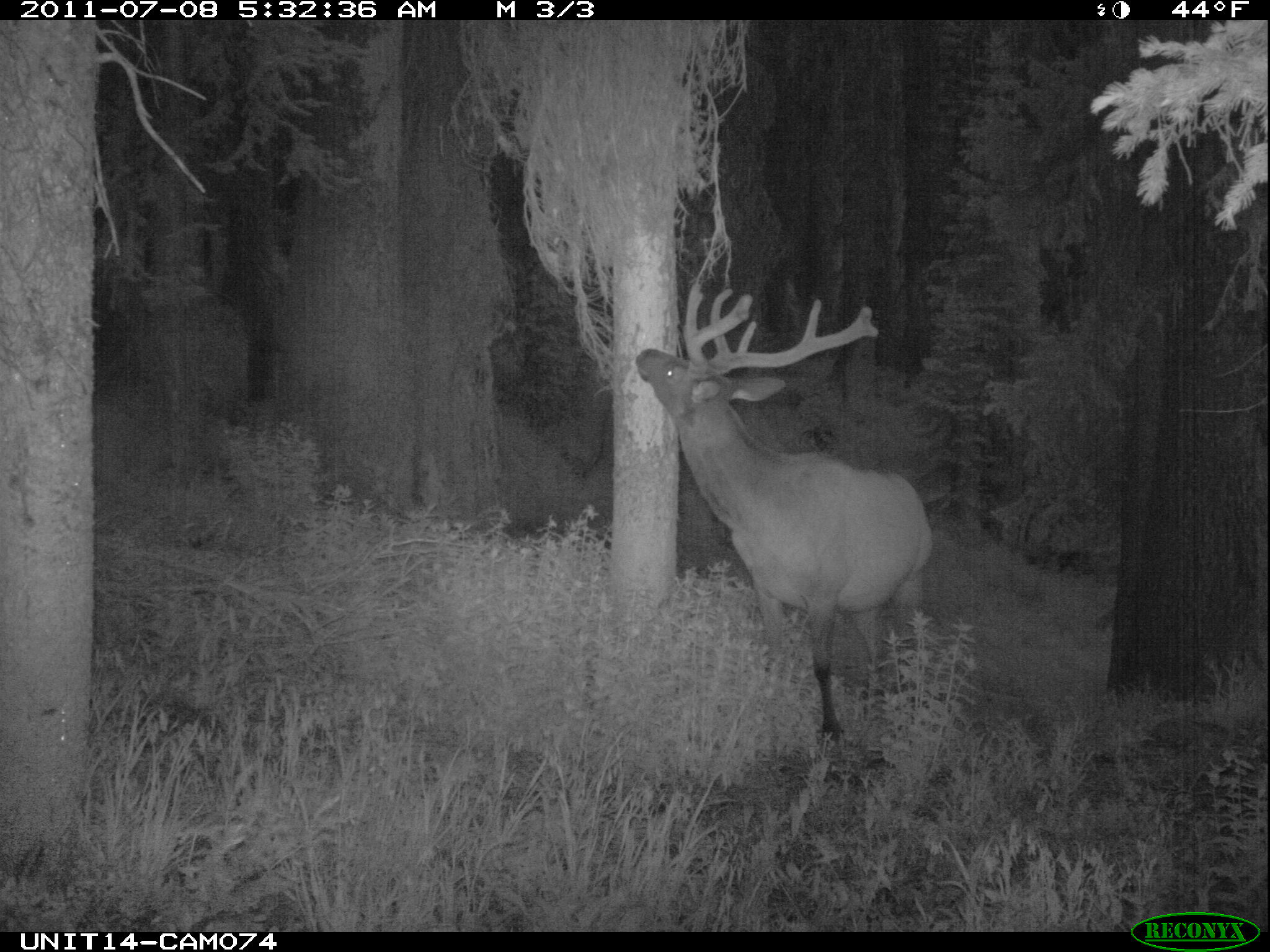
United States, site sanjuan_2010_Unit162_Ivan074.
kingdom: Animalia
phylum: Chordata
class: Mammalia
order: Artiodactyla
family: Cervidae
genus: Cervus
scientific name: Cervus elaphus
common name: red deer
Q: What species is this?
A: Cervus elaphus (red deer).